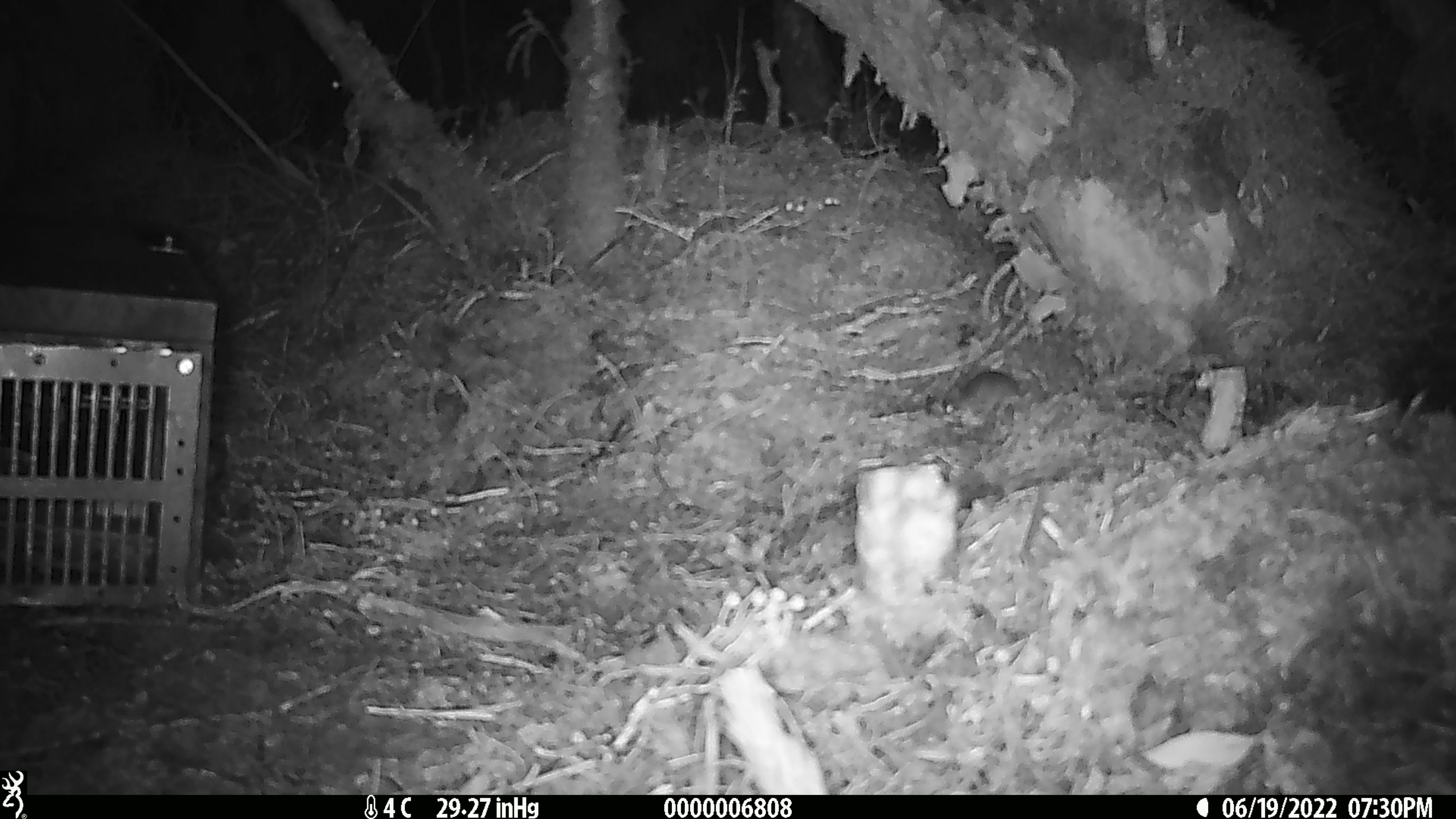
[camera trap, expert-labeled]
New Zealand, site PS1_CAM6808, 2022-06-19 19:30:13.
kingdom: Animalia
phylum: Chordata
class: Mammalia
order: Rodentia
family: Muridae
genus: Mus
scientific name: Mus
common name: mouse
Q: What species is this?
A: Mouse (Mus).